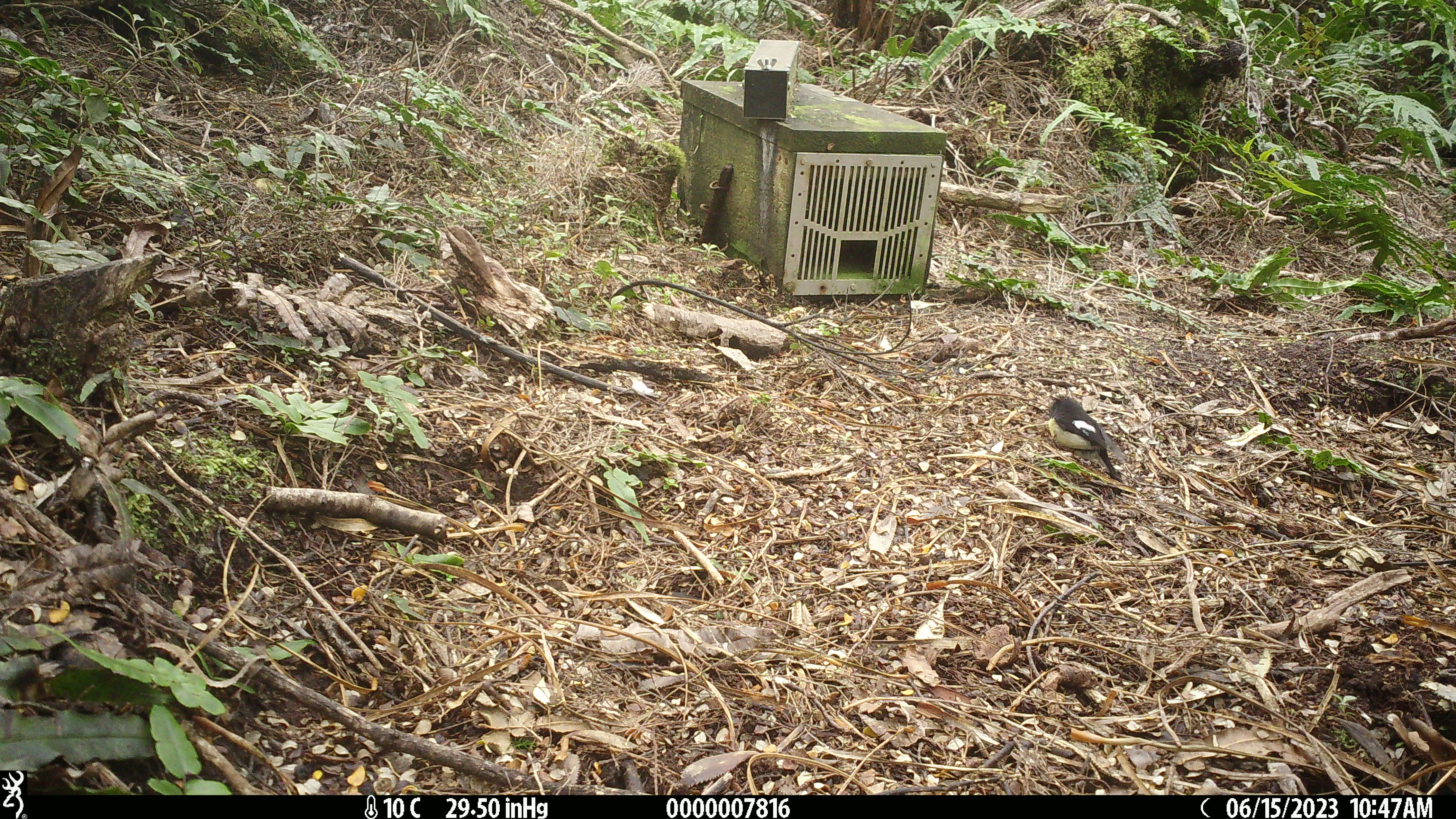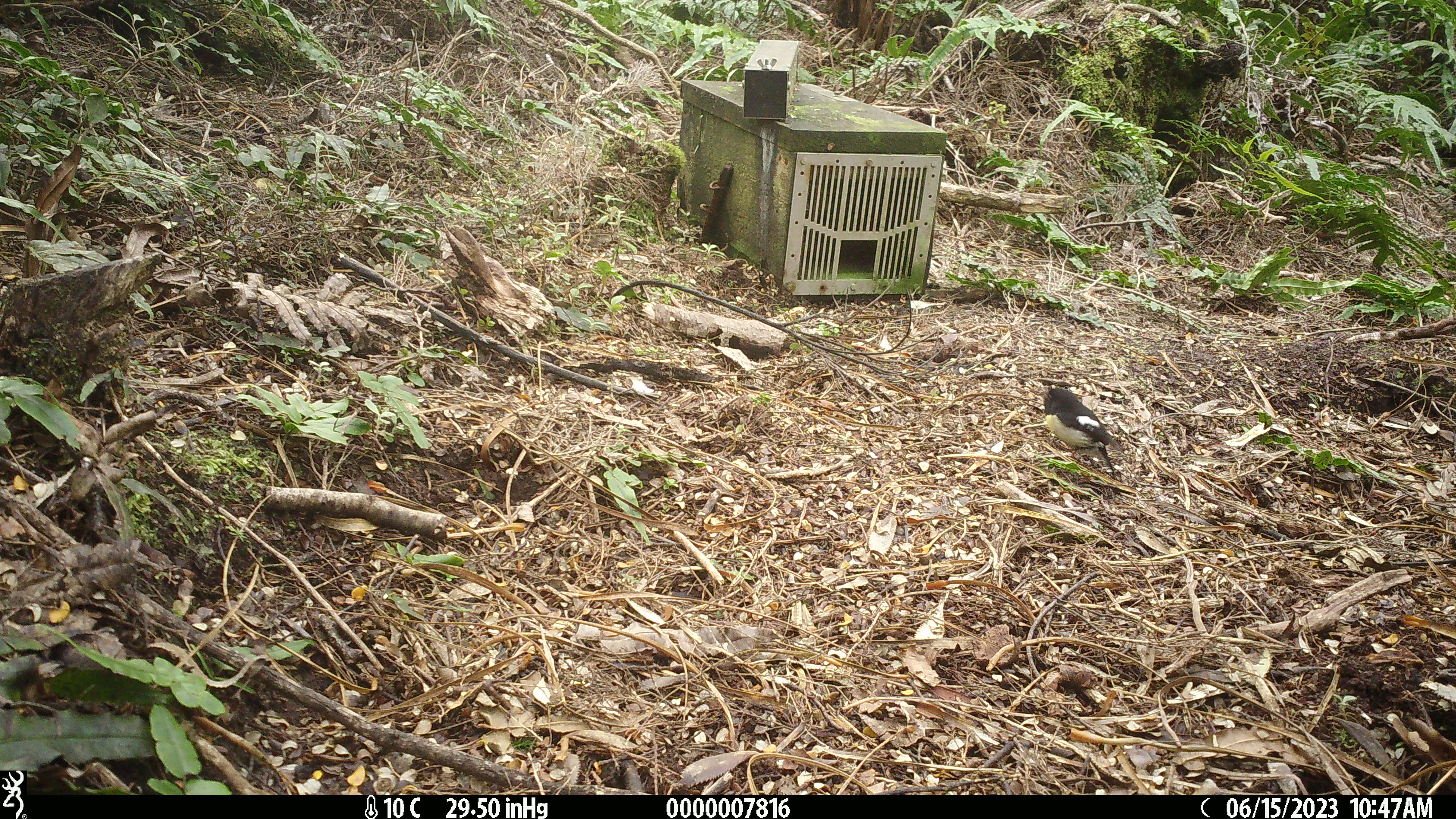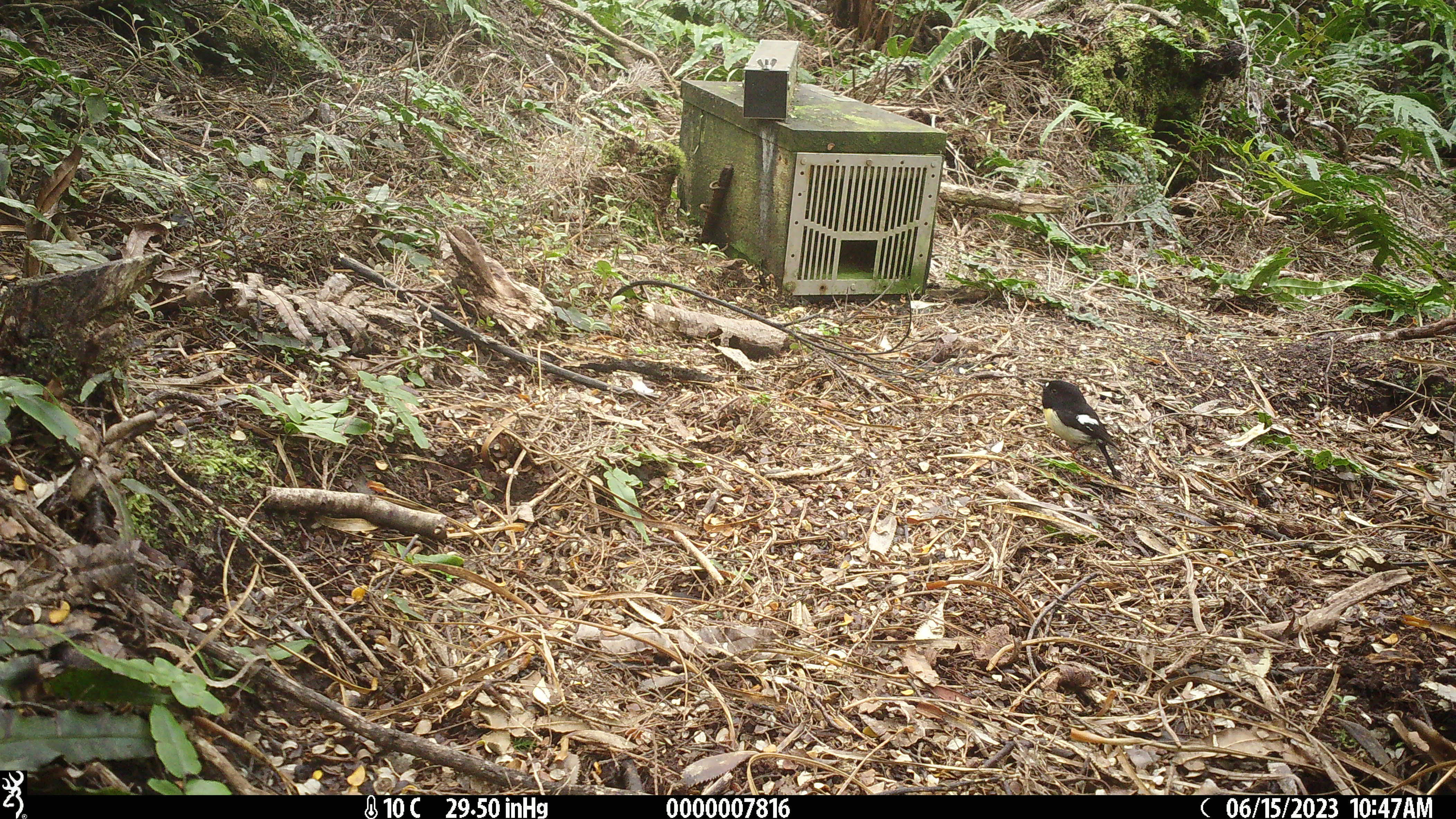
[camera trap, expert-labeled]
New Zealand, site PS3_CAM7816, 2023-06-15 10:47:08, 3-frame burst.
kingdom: Animalia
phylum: Chordata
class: Aves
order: Passeriformes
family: Petroicidae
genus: Petroica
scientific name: Petroica macrocephala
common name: tomtit